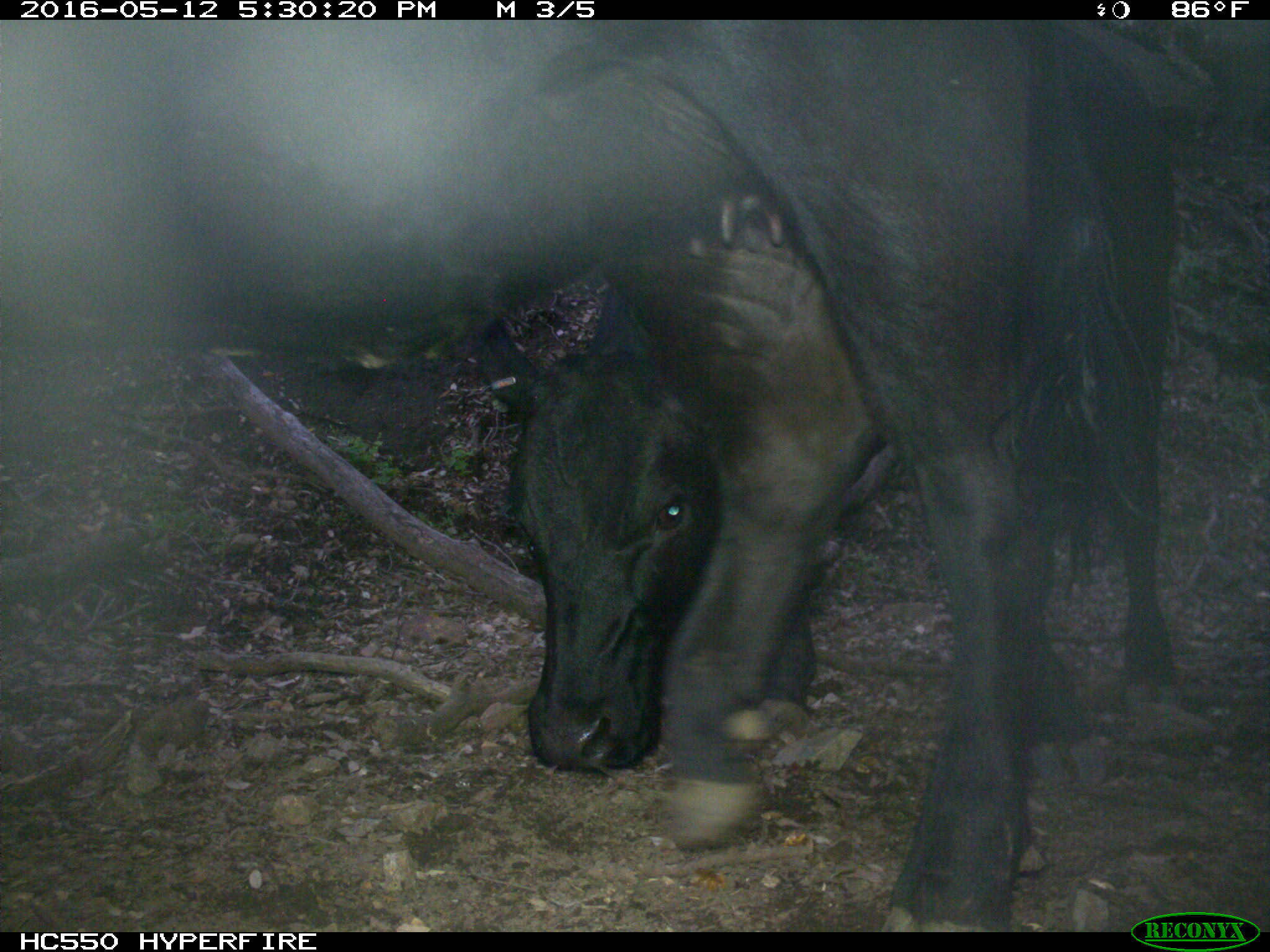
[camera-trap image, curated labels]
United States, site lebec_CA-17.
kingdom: Animalia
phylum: Chordata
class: Mammalia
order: Artiodactyla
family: Bovidae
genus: Bos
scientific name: Bos taurus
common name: domestic cow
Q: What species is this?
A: Bos taurus (domestic cow).